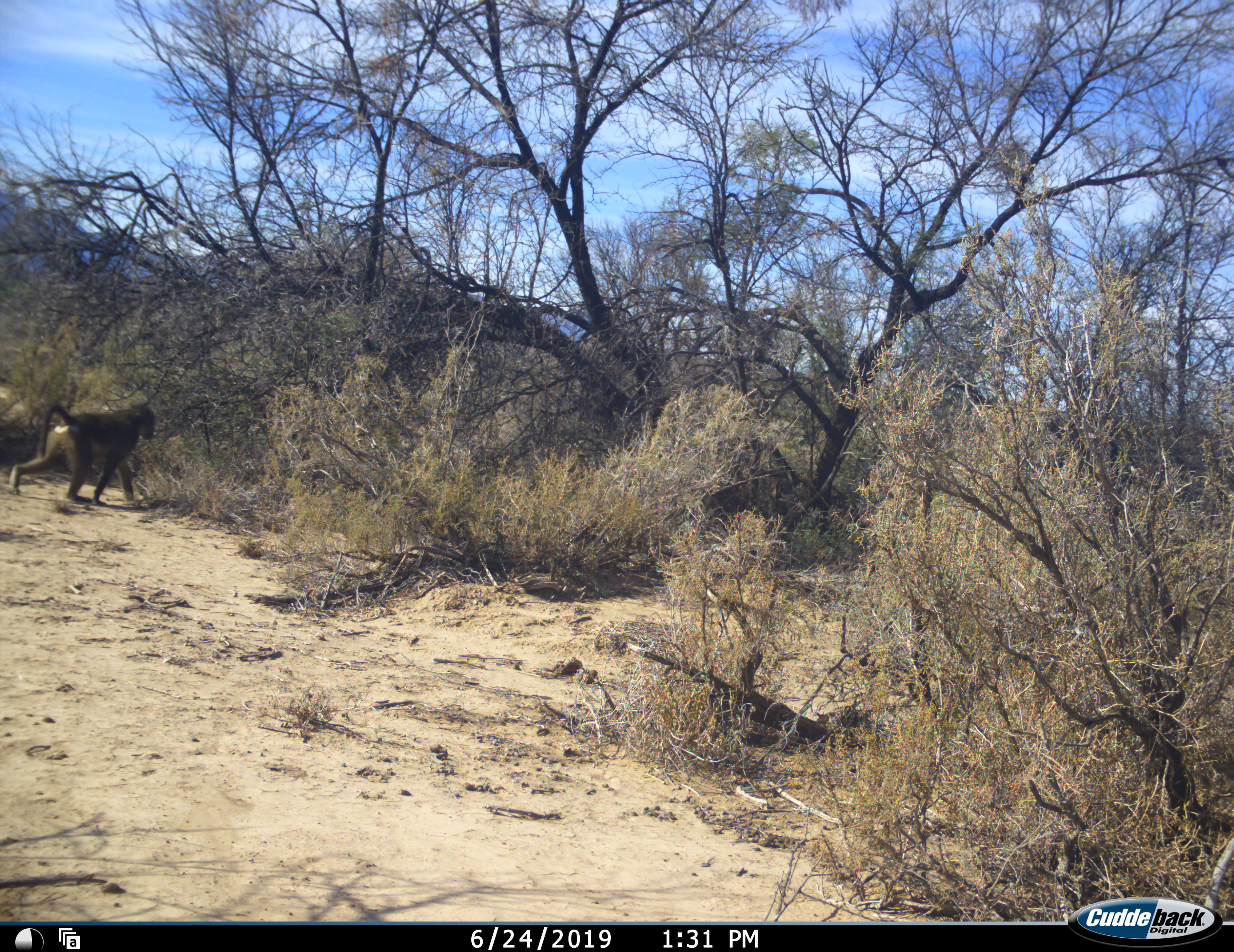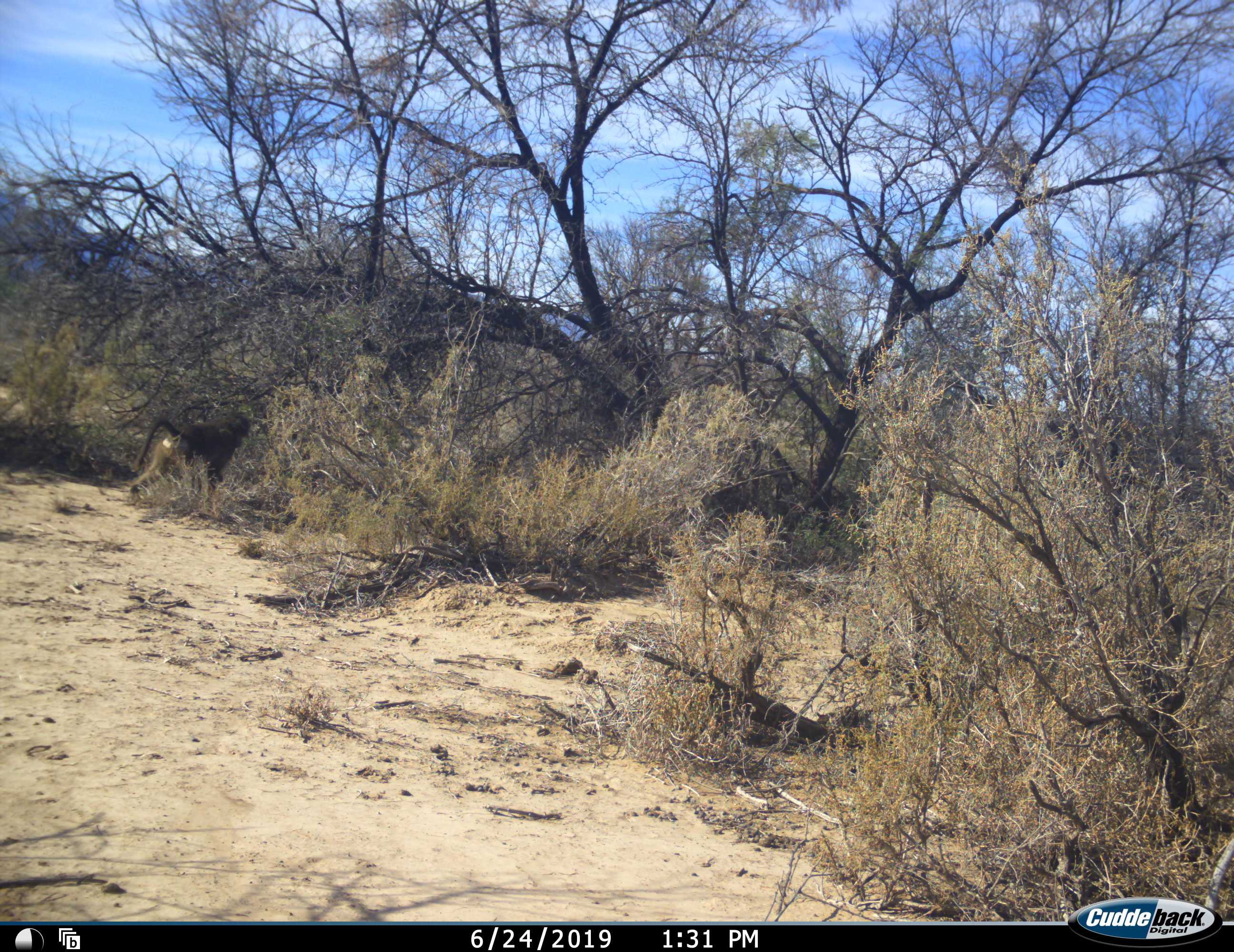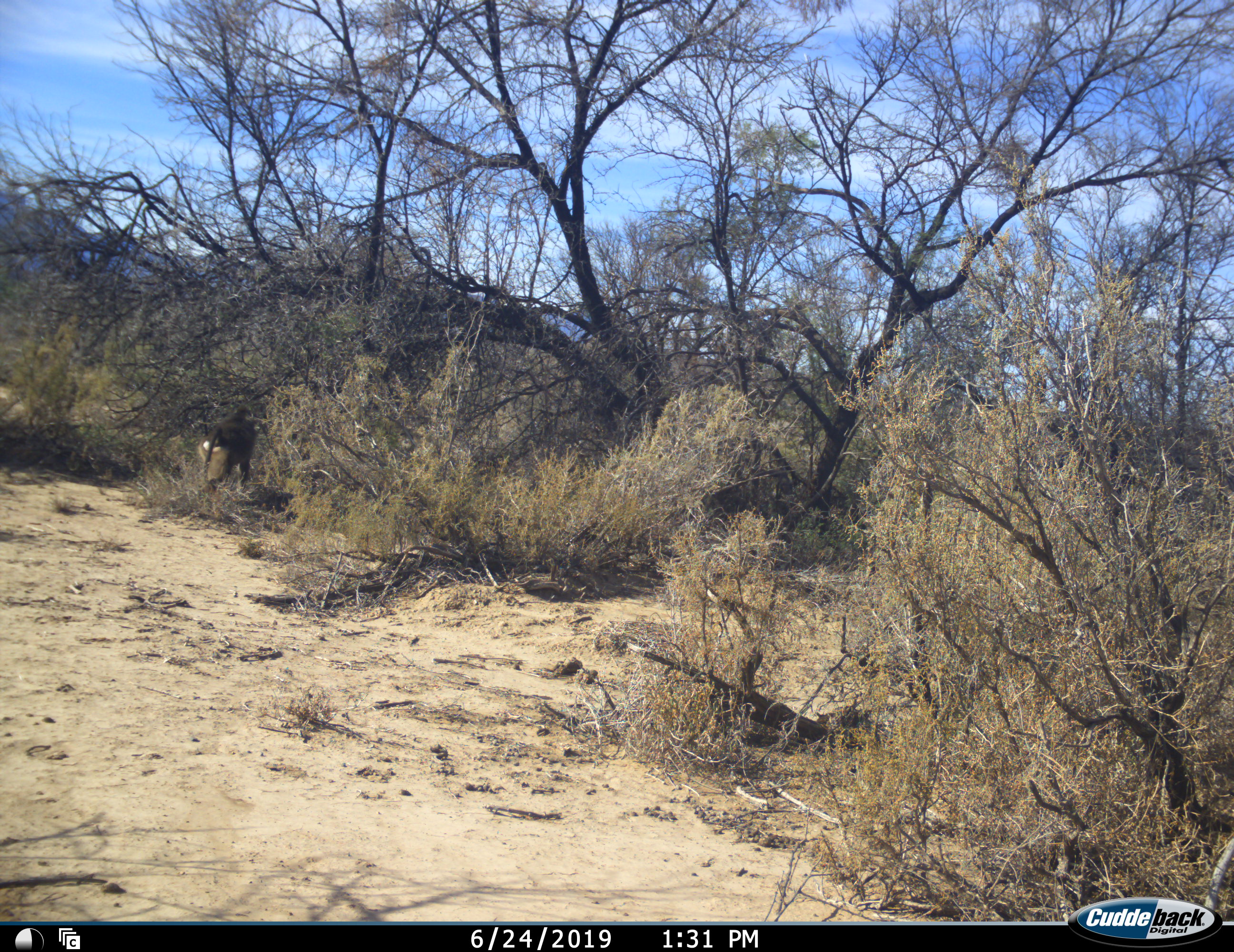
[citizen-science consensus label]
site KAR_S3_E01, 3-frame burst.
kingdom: Animalia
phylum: Chordata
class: Mammalia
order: Primates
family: Cercopithecidae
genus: Papio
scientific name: Papio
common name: baboon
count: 1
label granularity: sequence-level